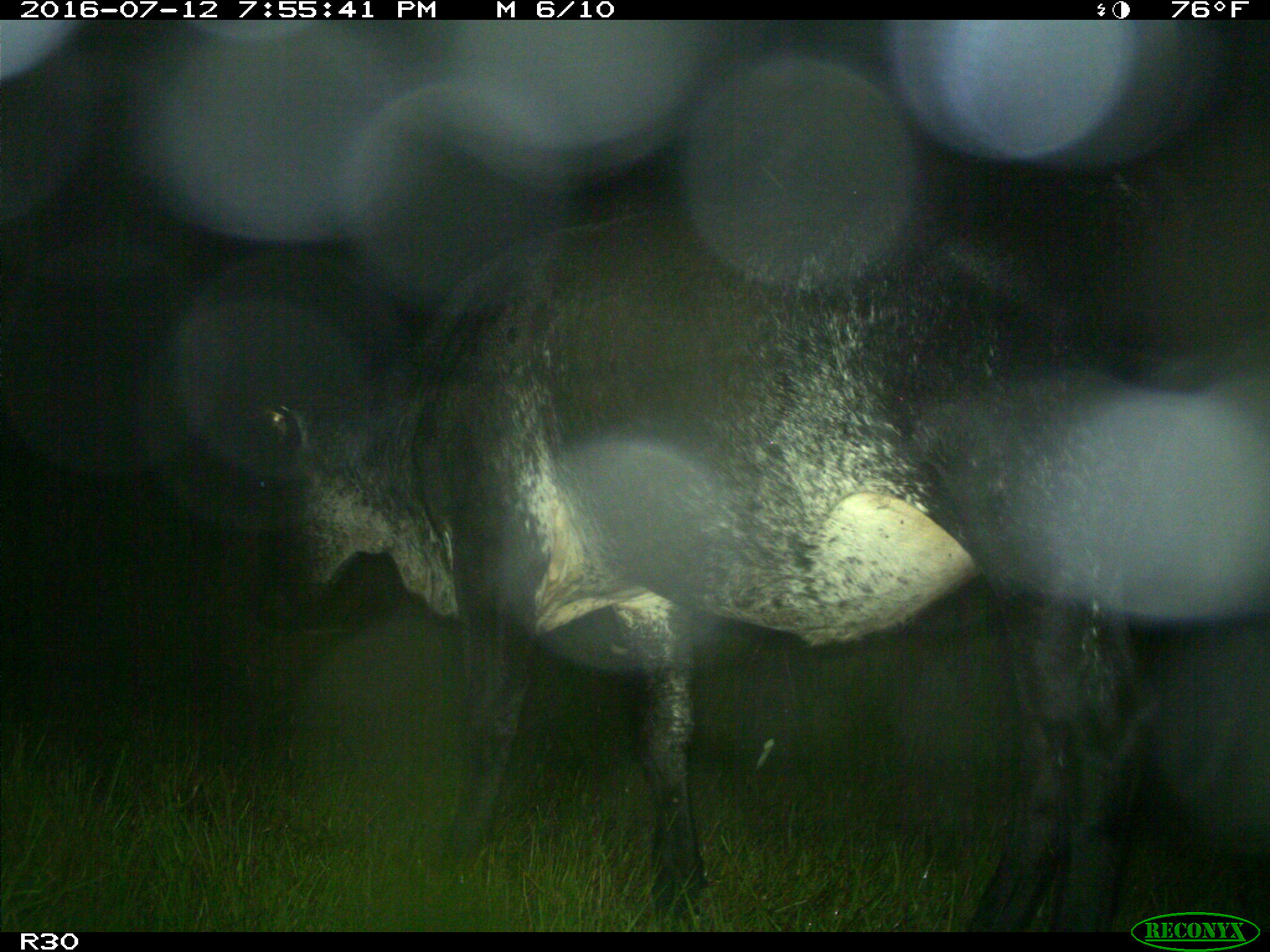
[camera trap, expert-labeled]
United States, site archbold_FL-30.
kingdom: Animalia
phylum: Chordata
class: Mammalia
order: Artiodactyla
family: Bovidae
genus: Bos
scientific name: Bos taurus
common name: domestic cow